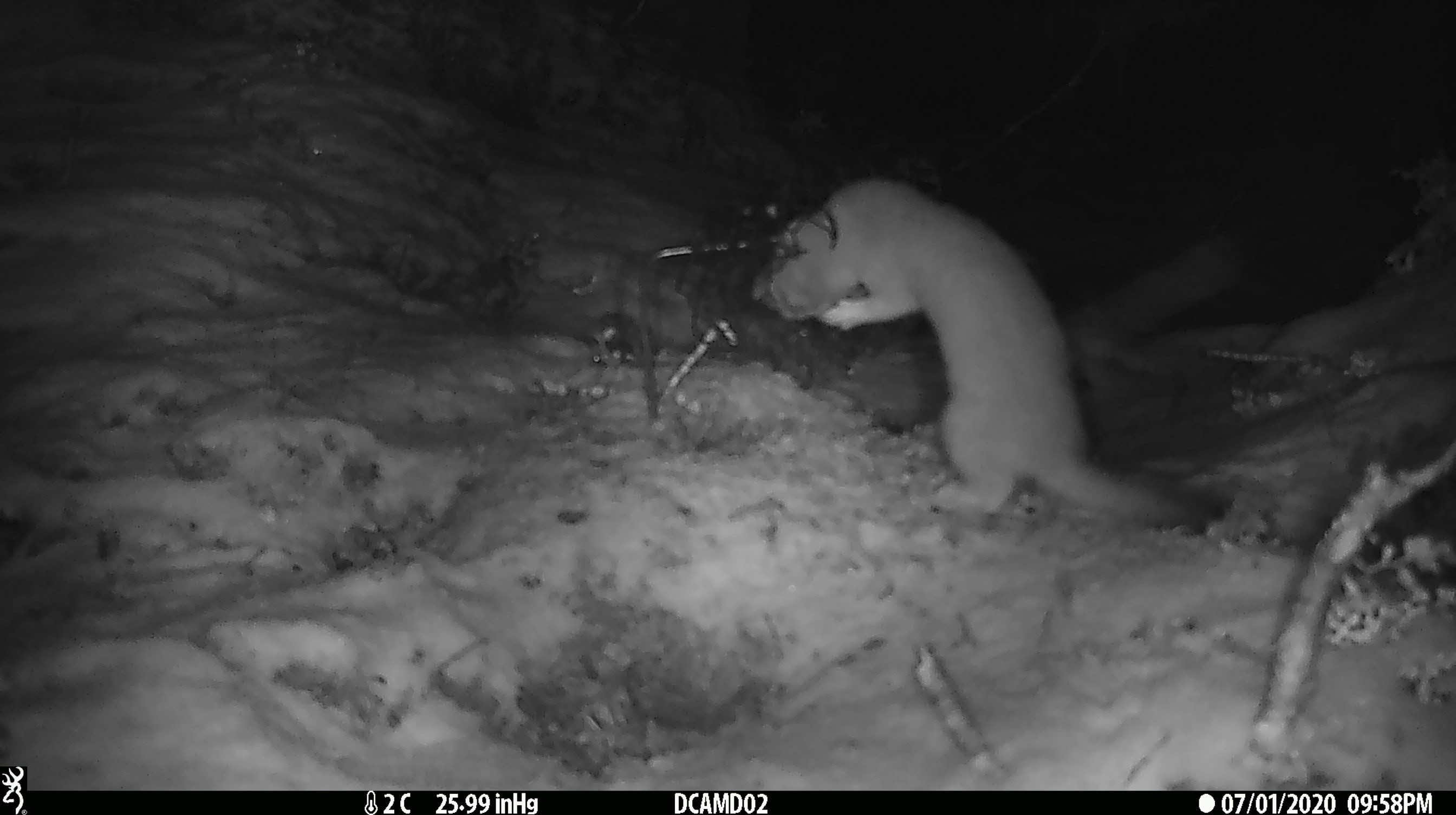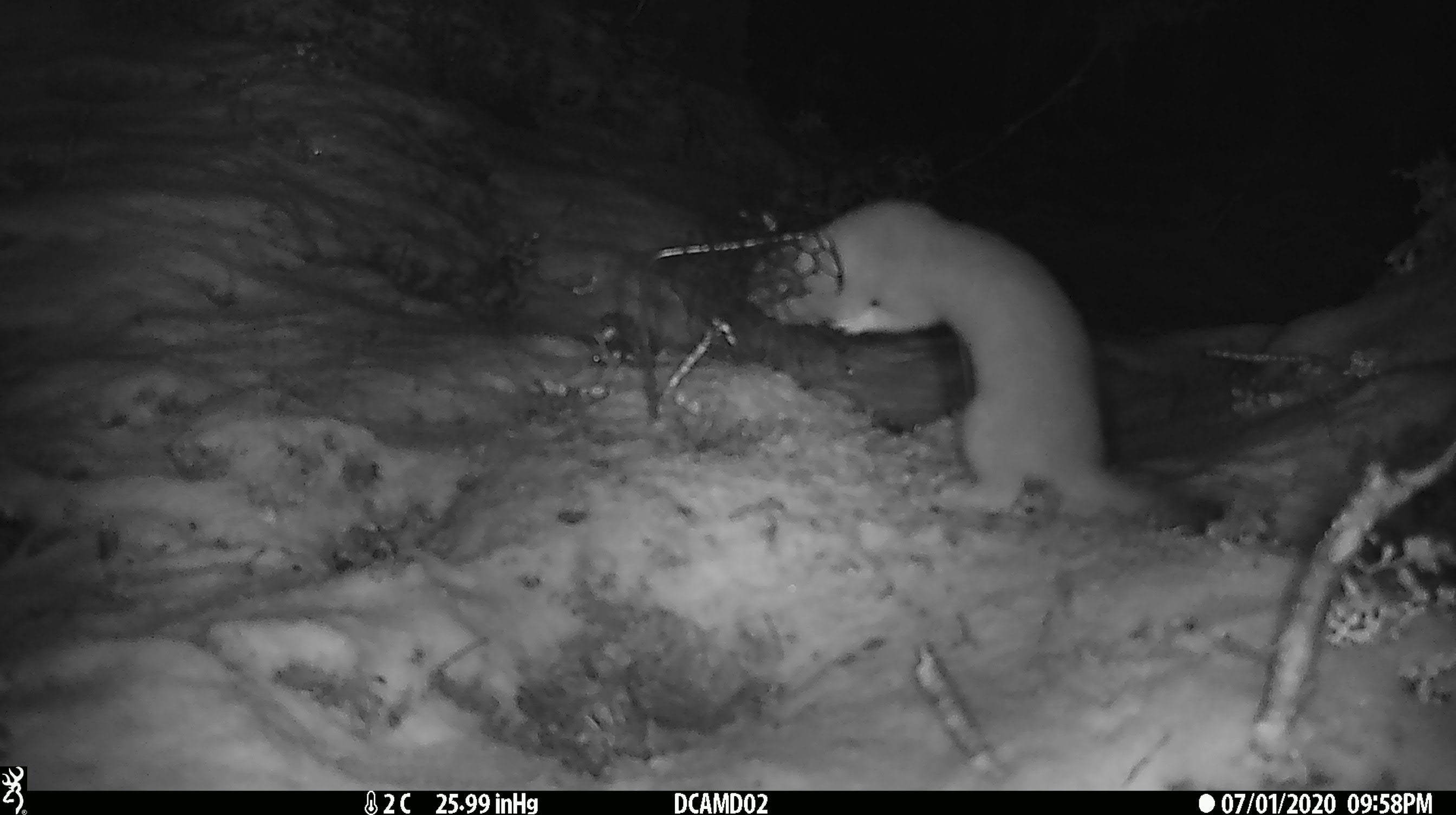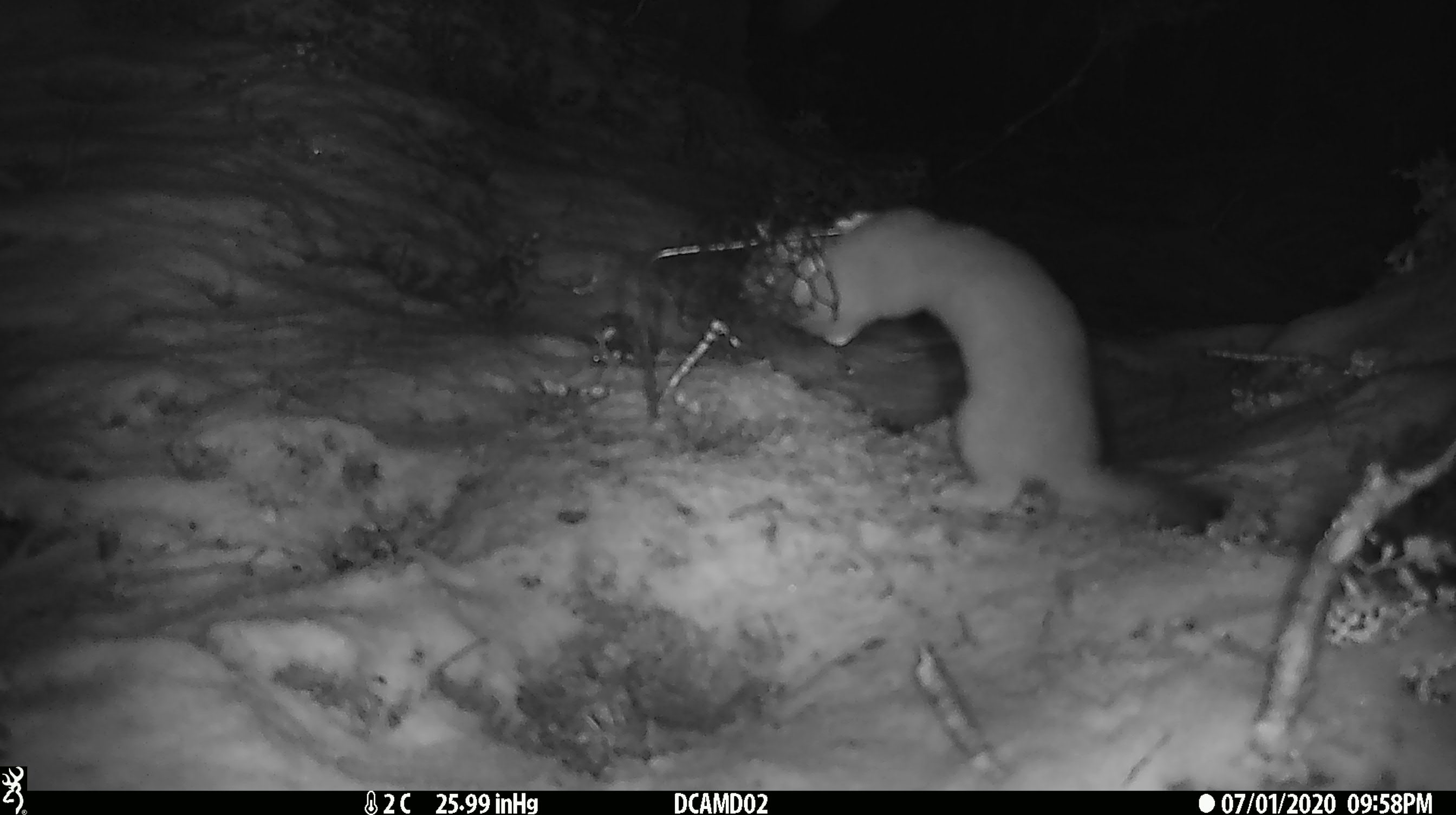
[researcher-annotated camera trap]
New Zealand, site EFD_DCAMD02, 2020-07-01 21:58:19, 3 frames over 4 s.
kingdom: Animalia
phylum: Chordata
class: Mammalia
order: Carnivora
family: Mustelidae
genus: Mustela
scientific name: Mustela erminea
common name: stoat